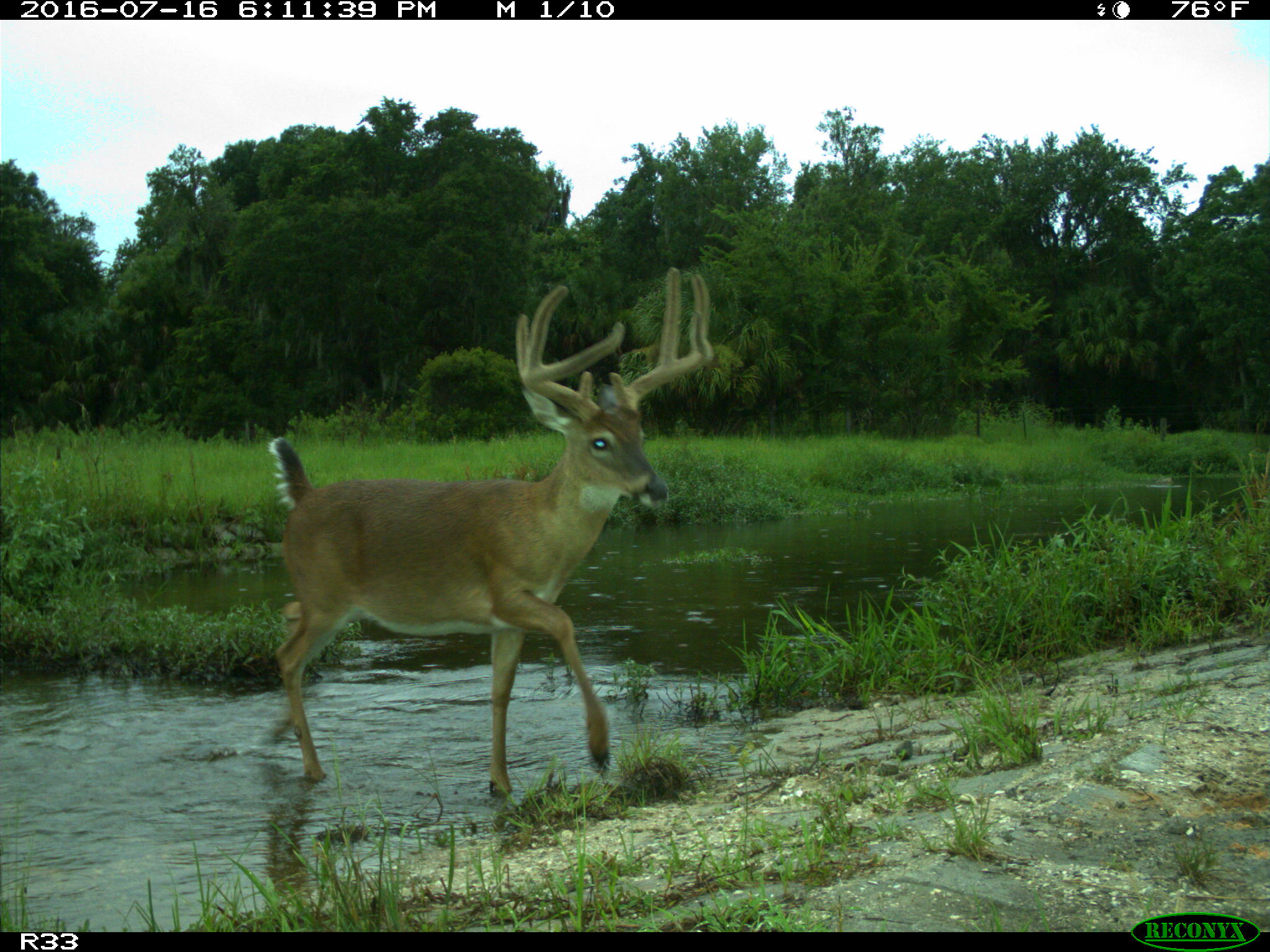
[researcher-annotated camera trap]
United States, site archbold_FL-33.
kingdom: Animalia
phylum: Chordata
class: Mammalia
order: Artiodactyla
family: Cervidae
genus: Odocoileus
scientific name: Odocoileus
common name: deer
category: unidentified deer